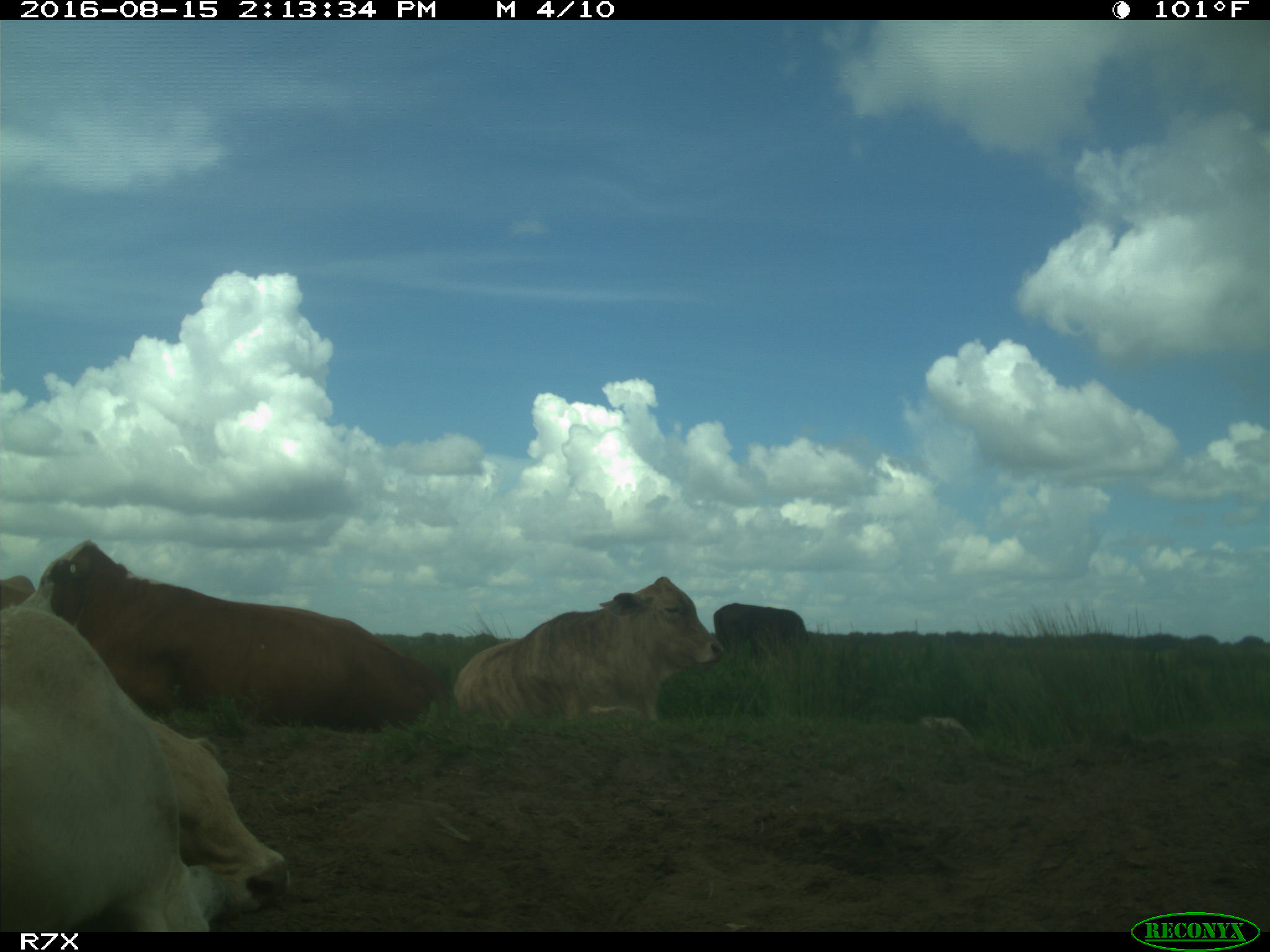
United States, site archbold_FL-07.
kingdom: Animalia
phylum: Chordata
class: Mammalia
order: Artiodactyla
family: Bovidae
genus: Bos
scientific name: Bos taurus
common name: domestic cow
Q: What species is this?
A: Bos taurus (domestic cow).